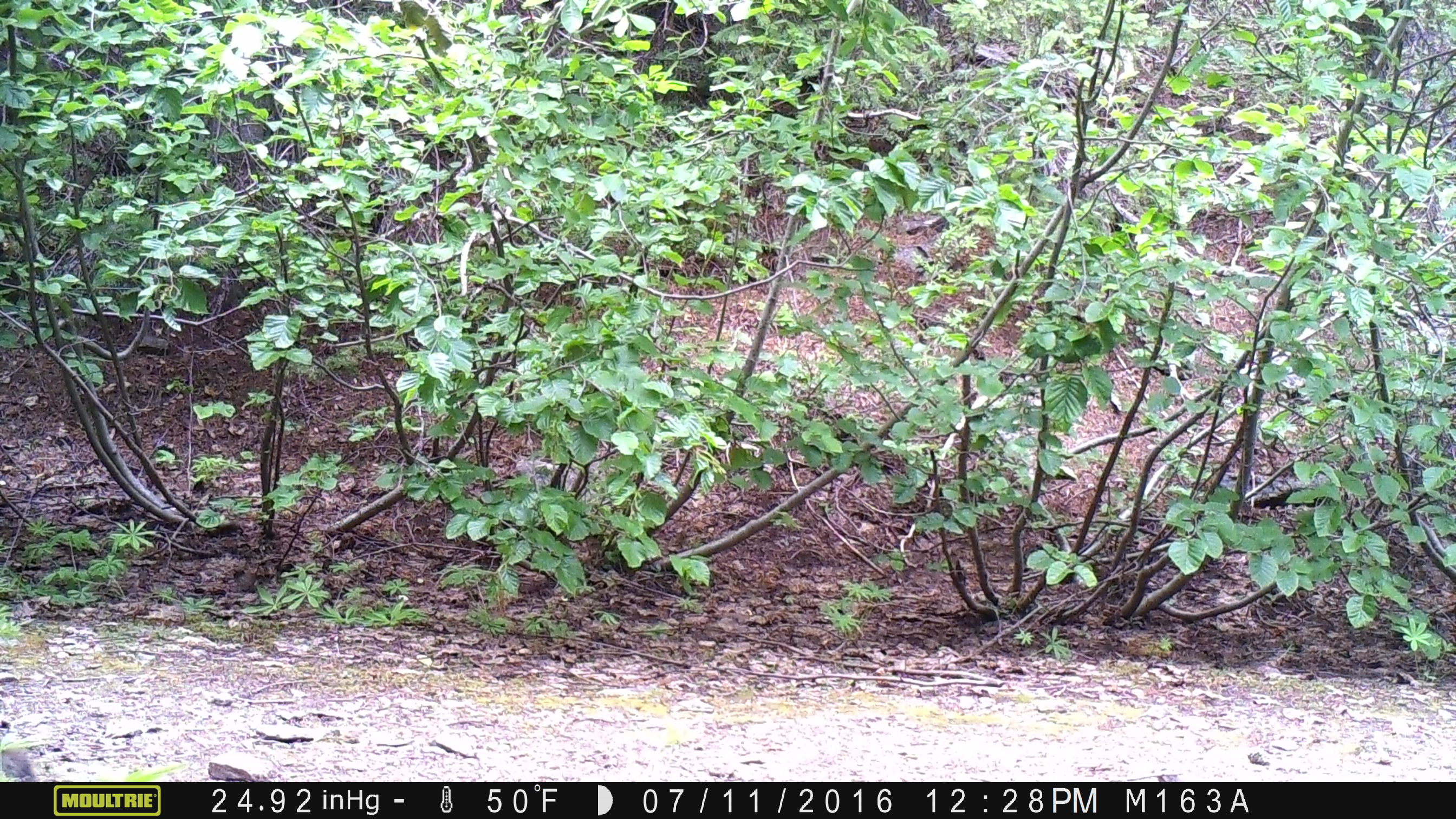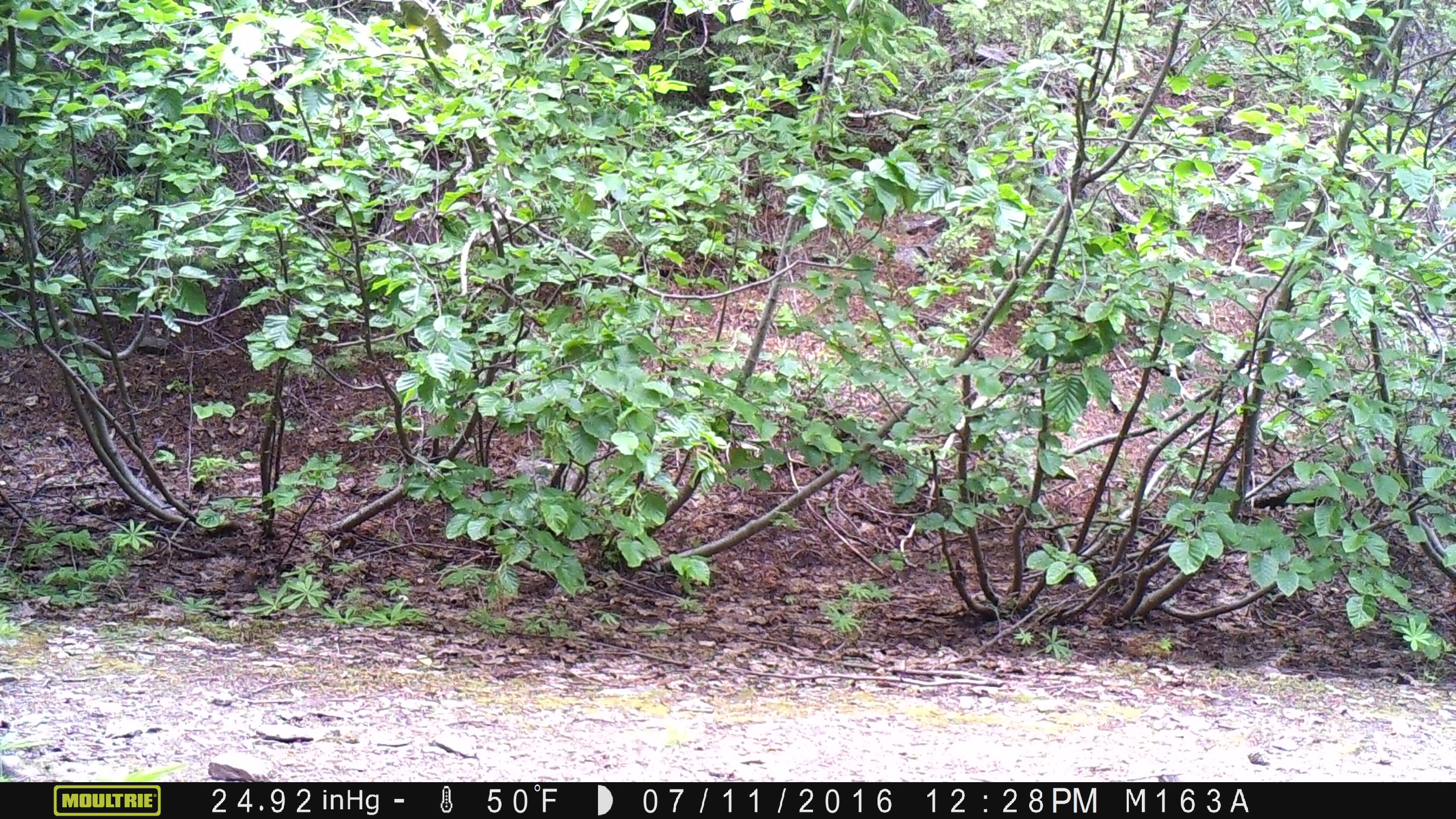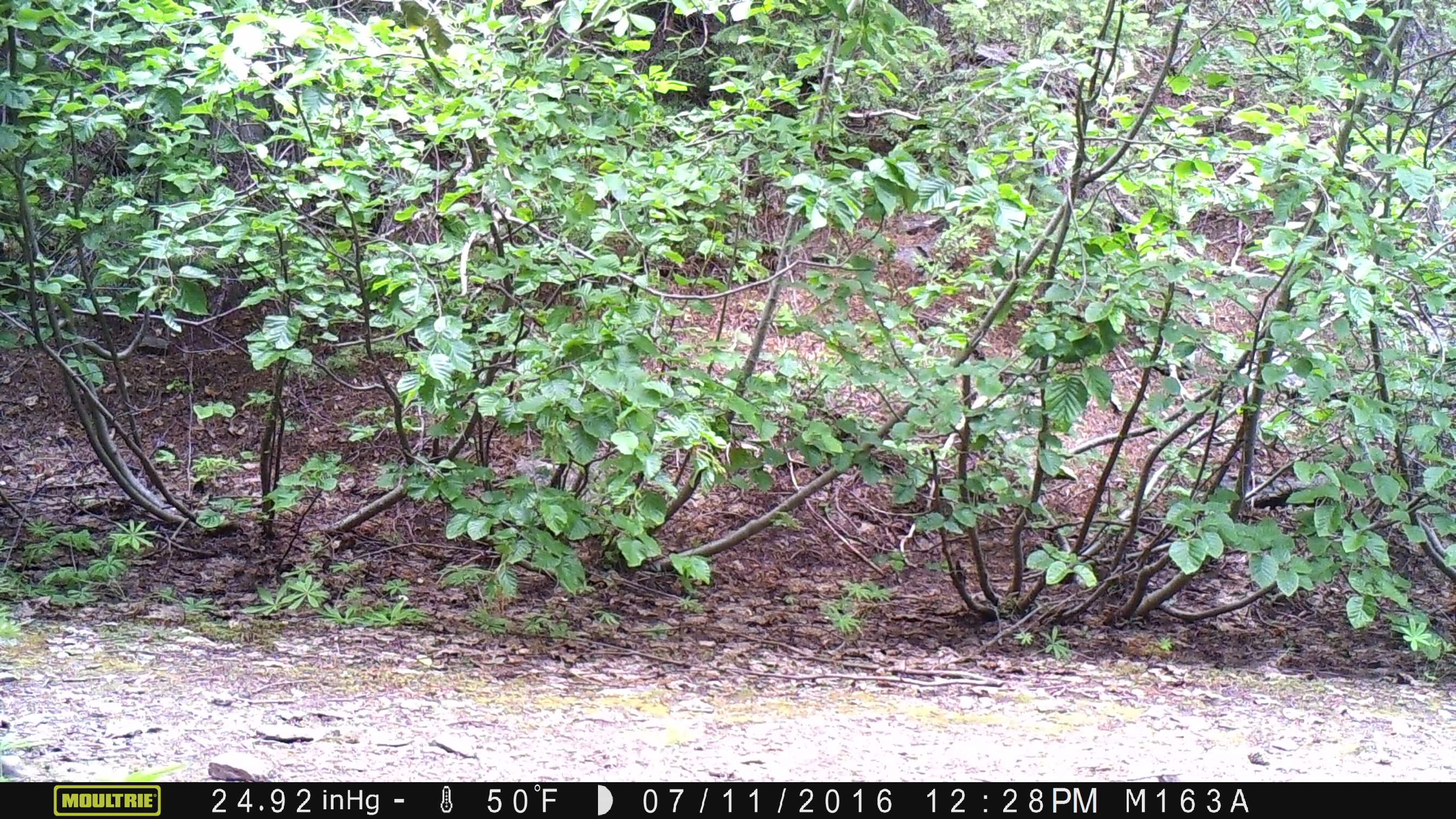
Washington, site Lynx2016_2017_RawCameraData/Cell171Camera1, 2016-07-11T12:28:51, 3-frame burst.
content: unidentified animal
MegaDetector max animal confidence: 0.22